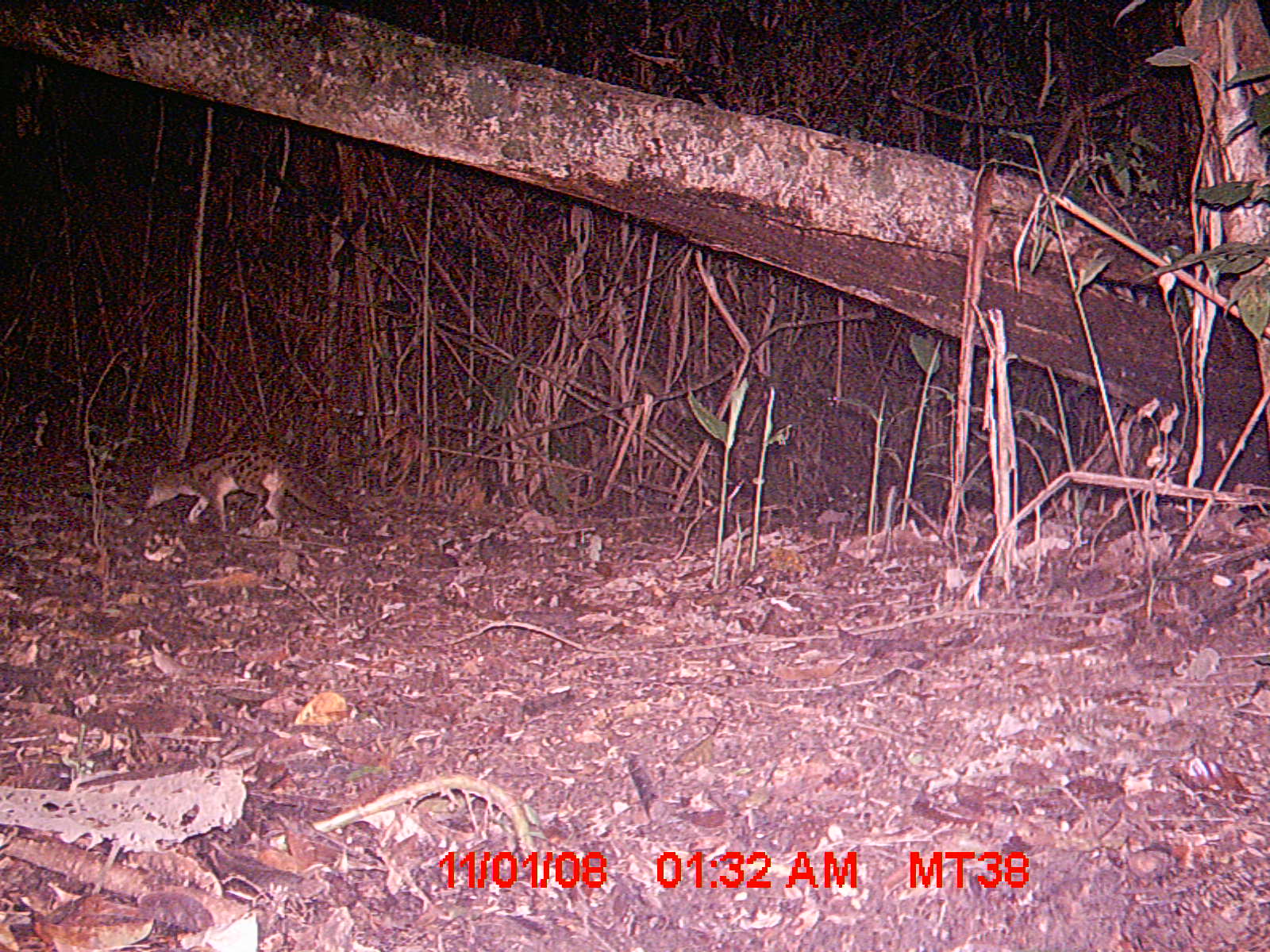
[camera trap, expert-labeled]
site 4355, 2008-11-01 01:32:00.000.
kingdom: Animalia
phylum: Chordata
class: Aves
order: Cuculiformes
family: Cuculidae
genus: Coua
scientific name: Coua serriana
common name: red-breasted coua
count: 1